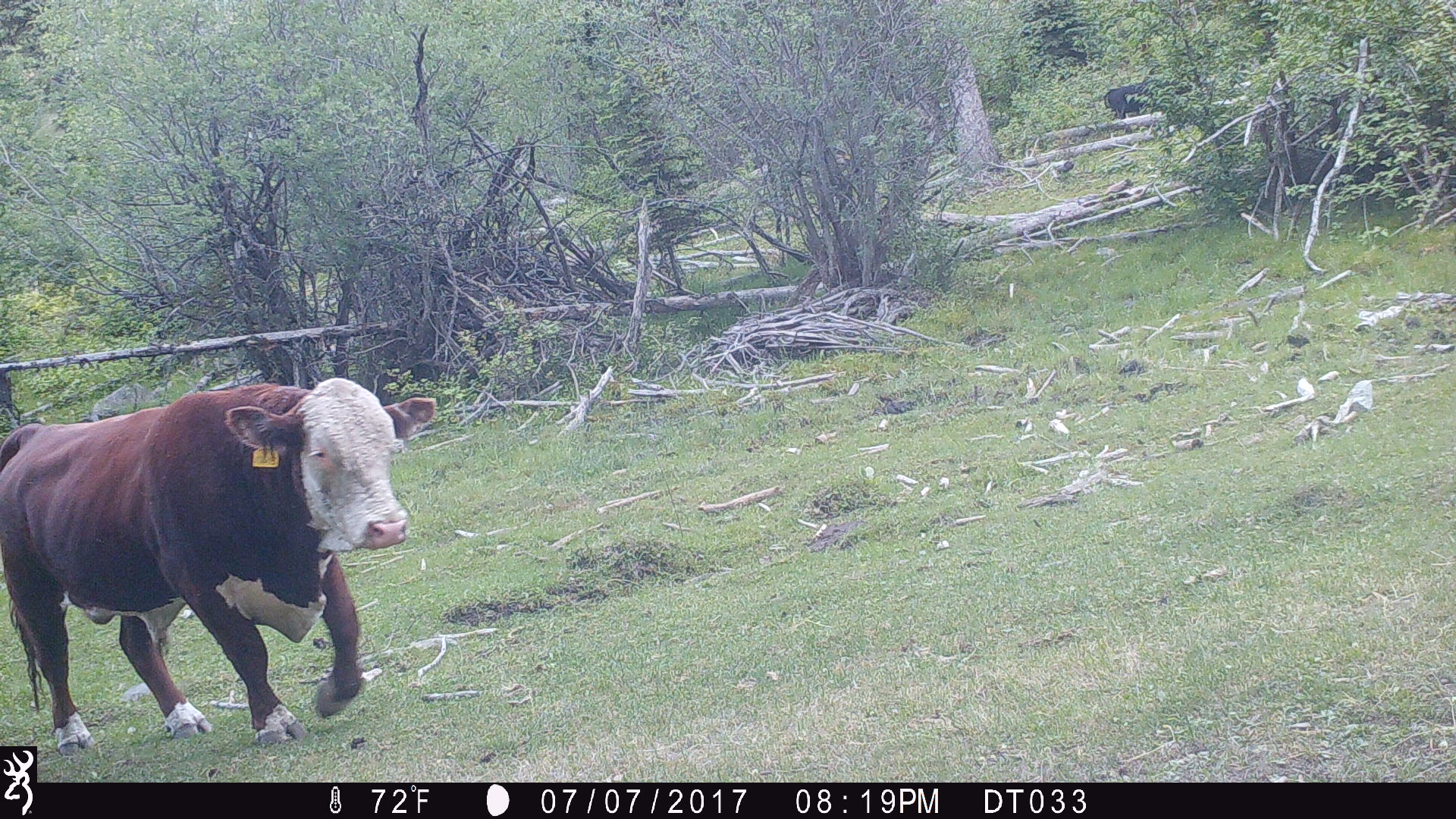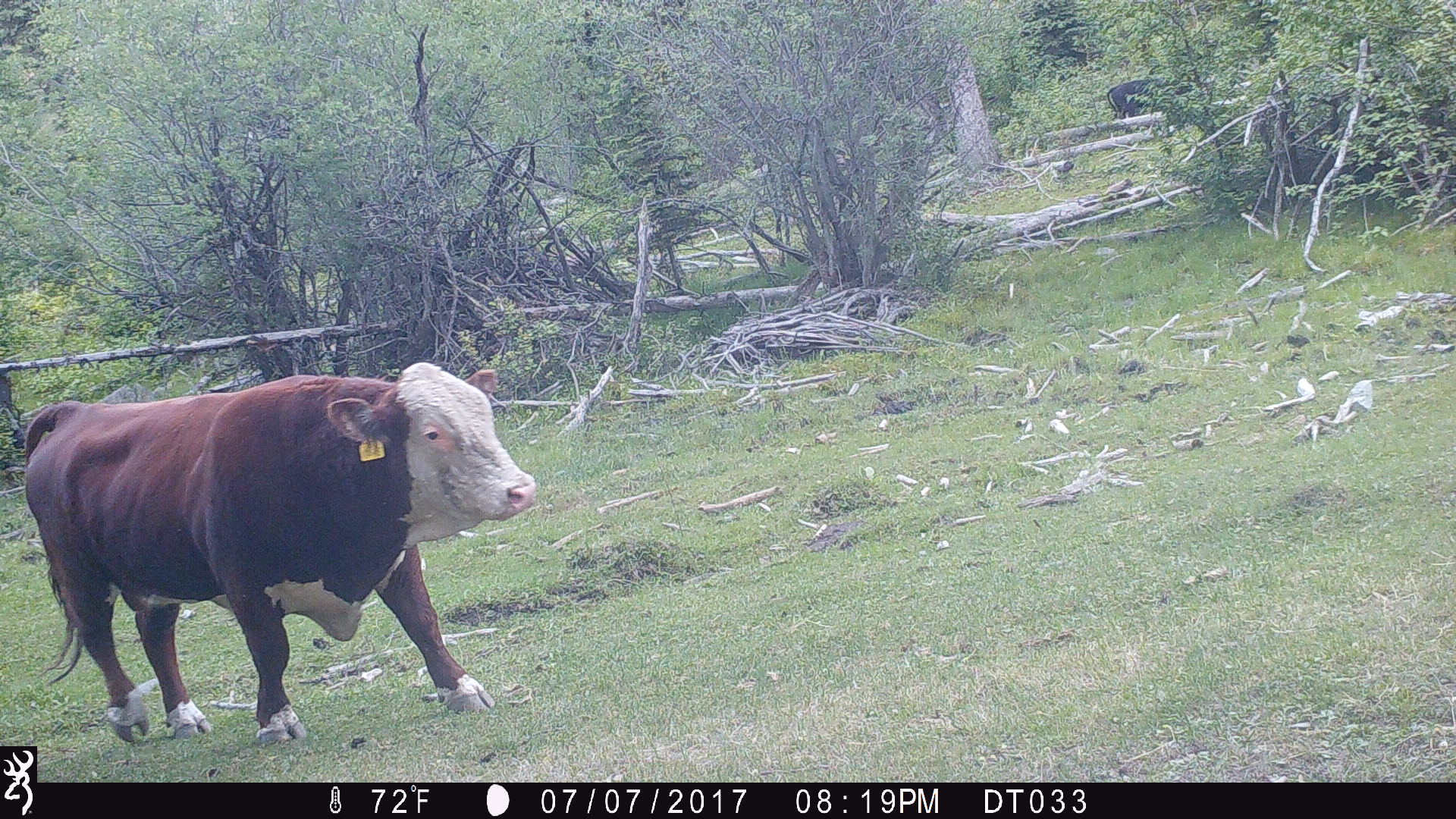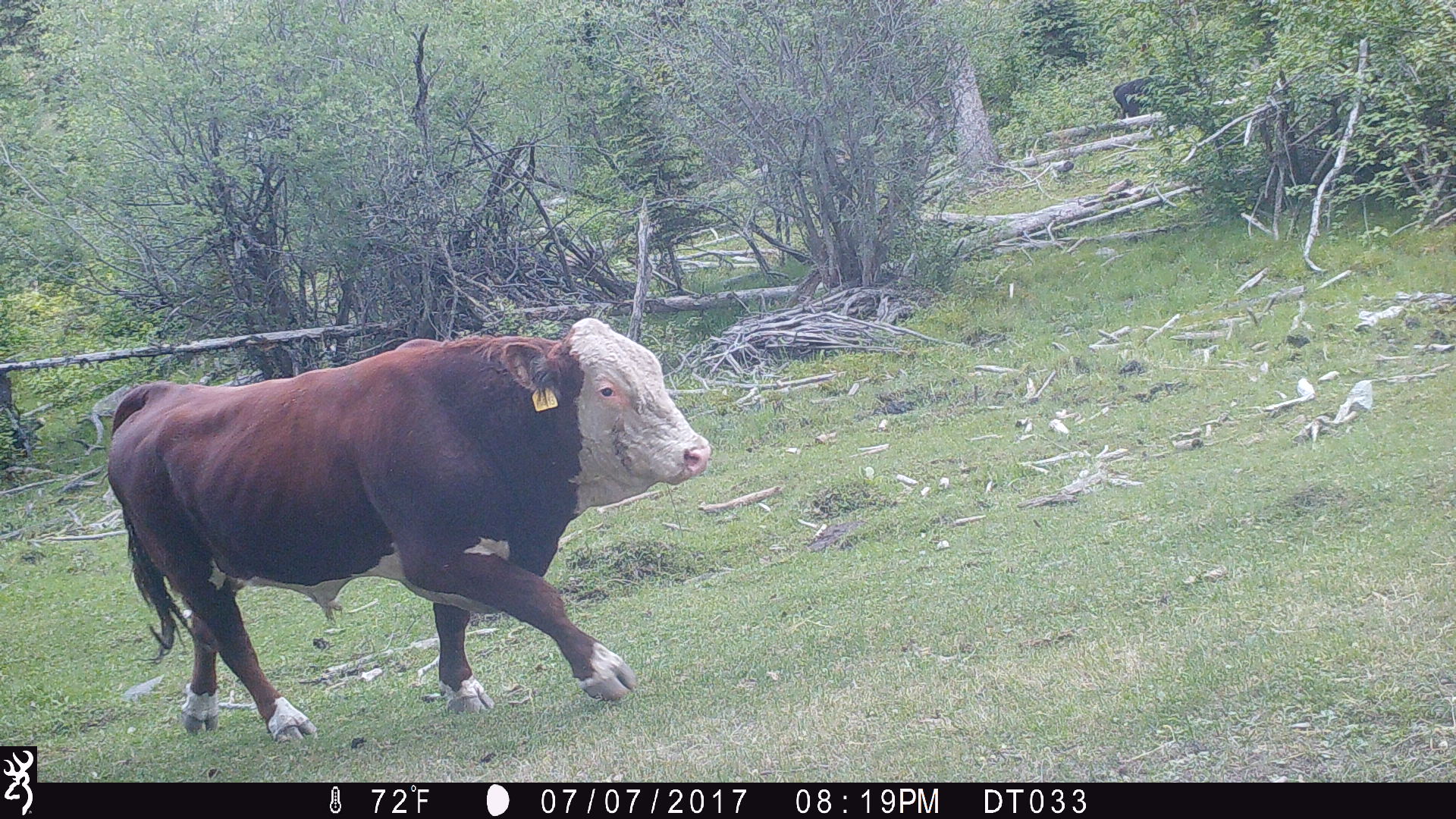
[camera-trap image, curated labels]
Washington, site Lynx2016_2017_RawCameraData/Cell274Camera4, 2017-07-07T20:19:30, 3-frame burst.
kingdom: Animalia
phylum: Chordata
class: Mammalia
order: Artiodactyla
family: Bovidae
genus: Bos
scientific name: Bos taurus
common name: domestic cattle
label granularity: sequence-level